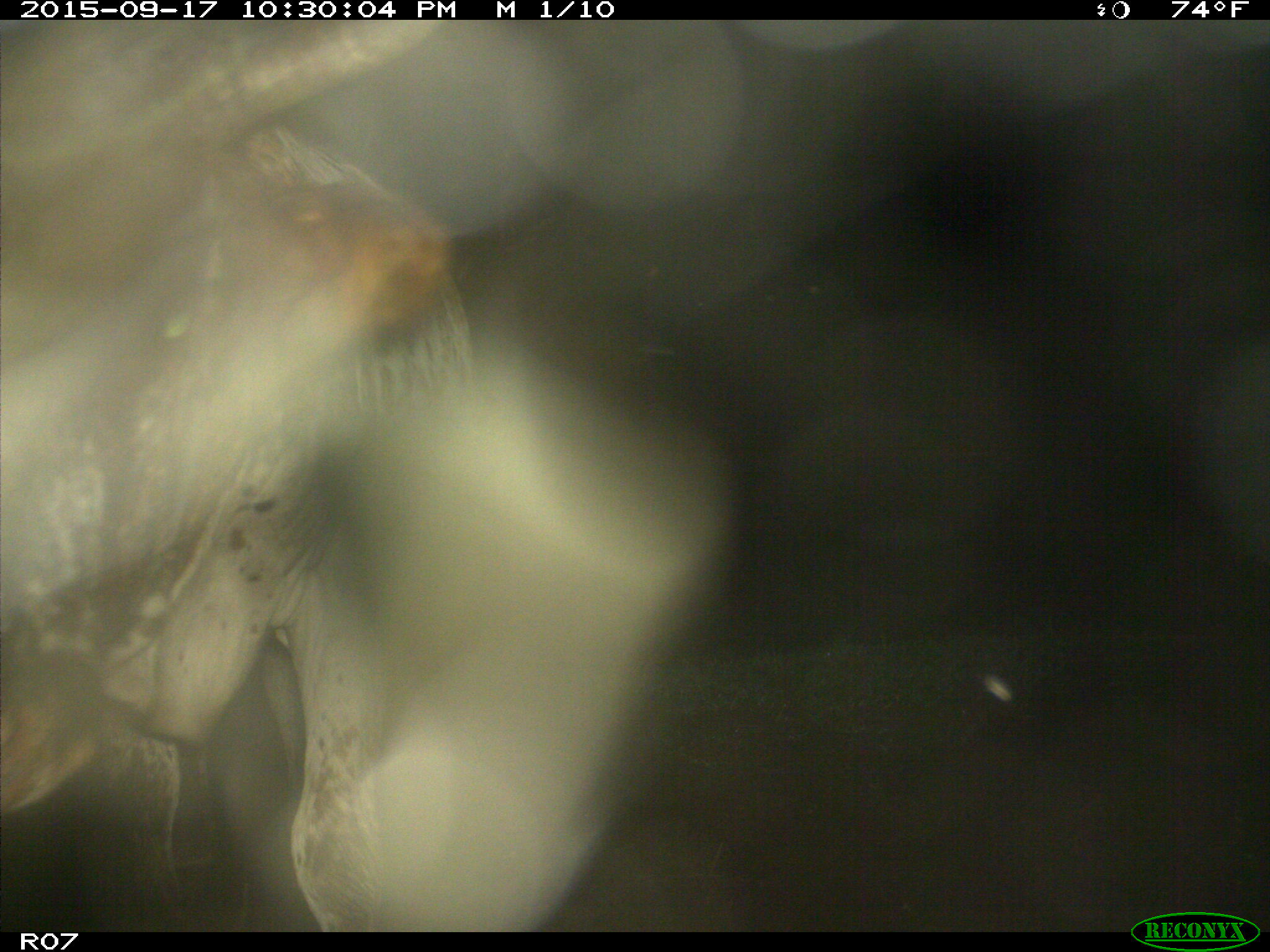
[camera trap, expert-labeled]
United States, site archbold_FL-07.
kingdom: Animalia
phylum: Chordata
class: Mammalia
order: Artiodactyla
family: Bovidae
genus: Bos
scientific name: Bos taurus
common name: domestic cow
Bos taurus (domestic cow).